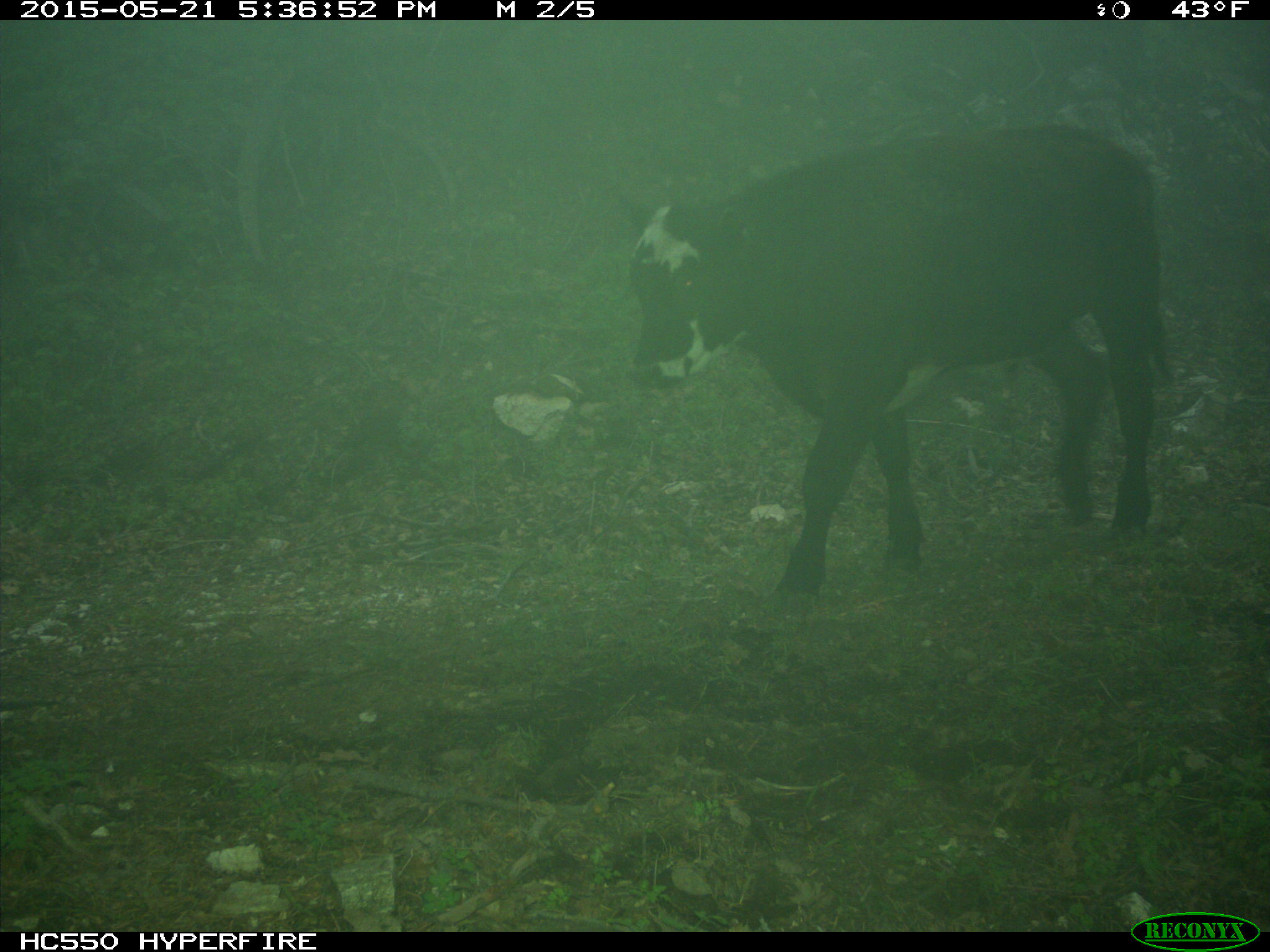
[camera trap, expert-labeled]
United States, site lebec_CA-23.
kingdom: Animalia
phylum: Chordata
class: Mammalia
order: Artiodactyla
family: Bovidae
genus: Bos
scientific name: Bos taurus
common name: domestic cow